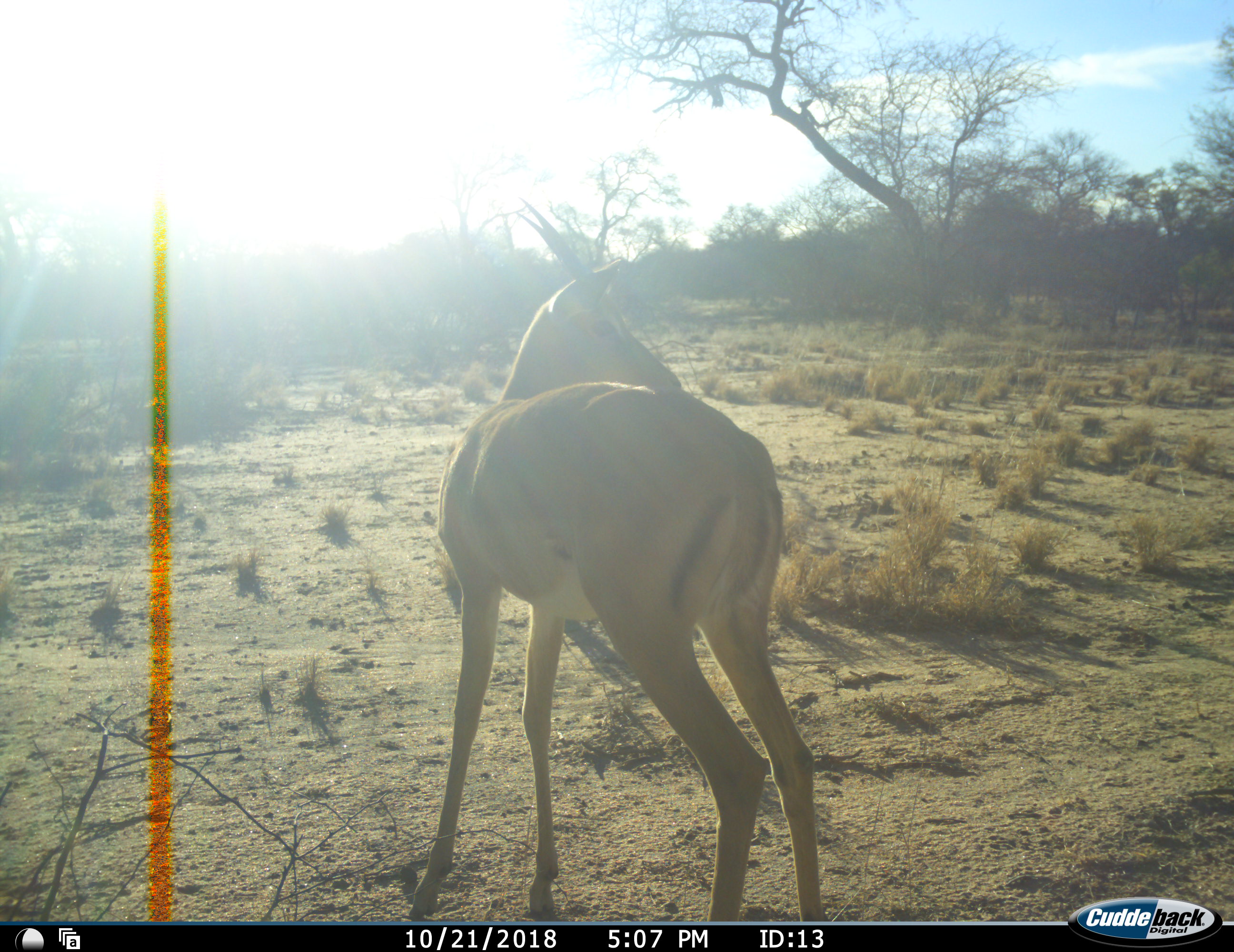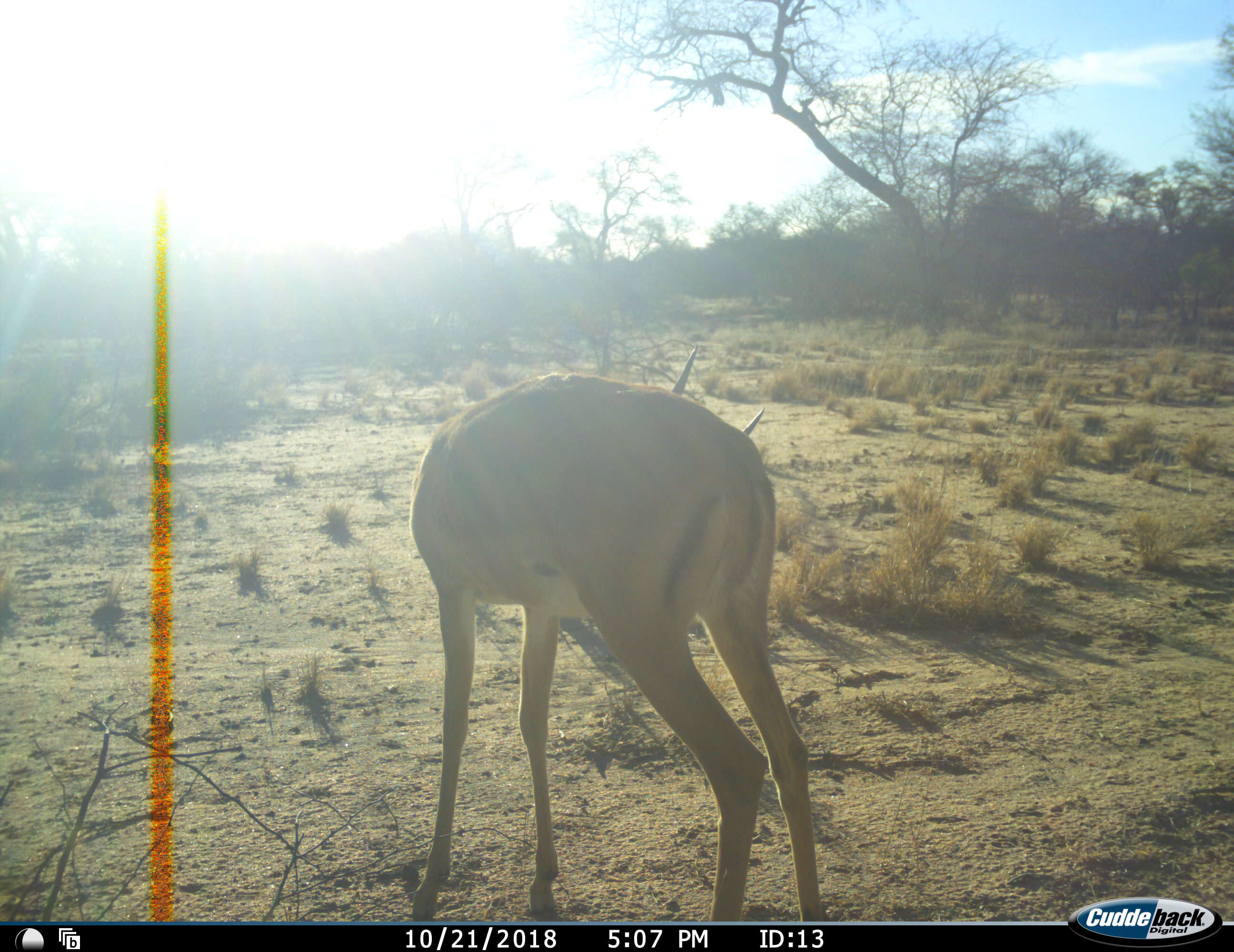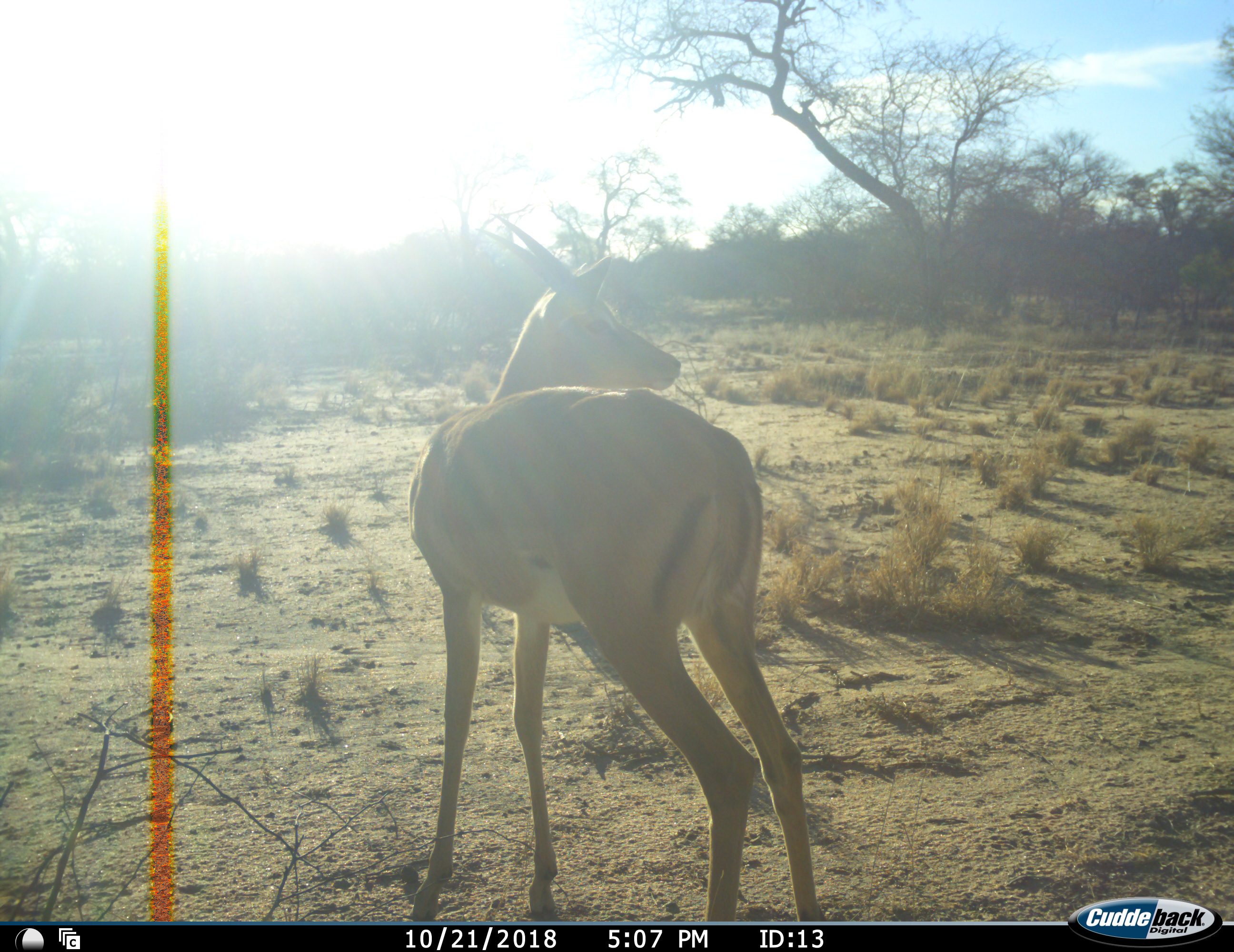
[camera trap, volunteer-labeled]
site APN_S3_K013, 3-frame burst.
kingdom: Animalia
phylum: Chordata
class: Mammalia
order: Artiodactyla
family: Bovidae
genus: Aepyceros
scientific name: Aepyceros melampus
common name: impala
Impala (Aepyceros melampus), count 1. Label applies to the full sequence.